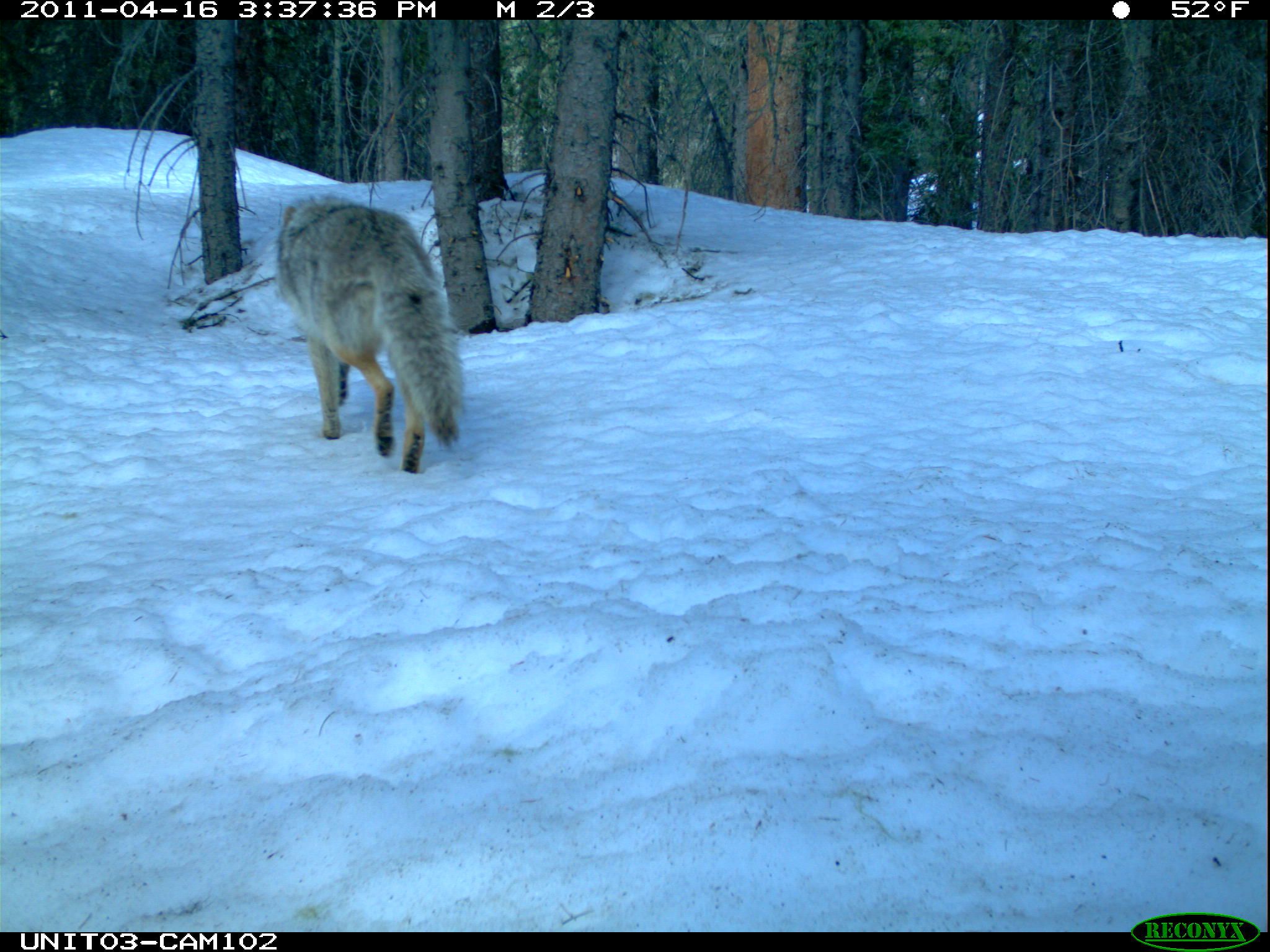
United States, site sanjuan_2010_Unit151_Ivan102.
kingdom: Animalia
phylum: Chordata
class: Mammalia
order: Carnivora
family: Canidae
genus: Canis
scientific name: Canis latrans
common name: coyote